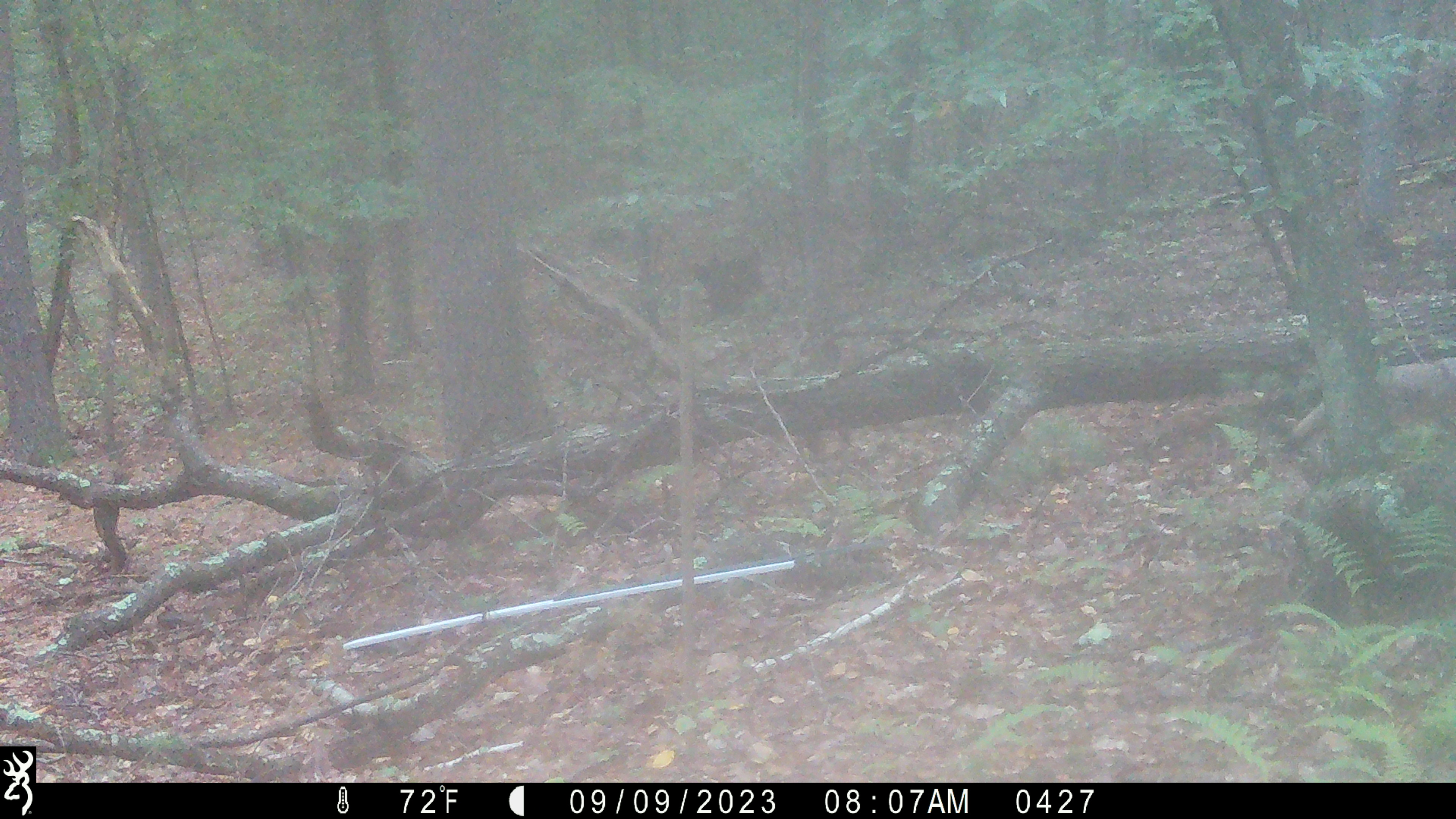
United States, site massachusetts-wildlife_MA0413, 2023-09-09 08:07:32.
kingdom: Animalia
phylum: Chordata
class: Mammalia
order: Carnivora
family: Canidae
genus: Canis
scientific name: Canis latrans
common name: coyote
Coyote (Canis latrans).